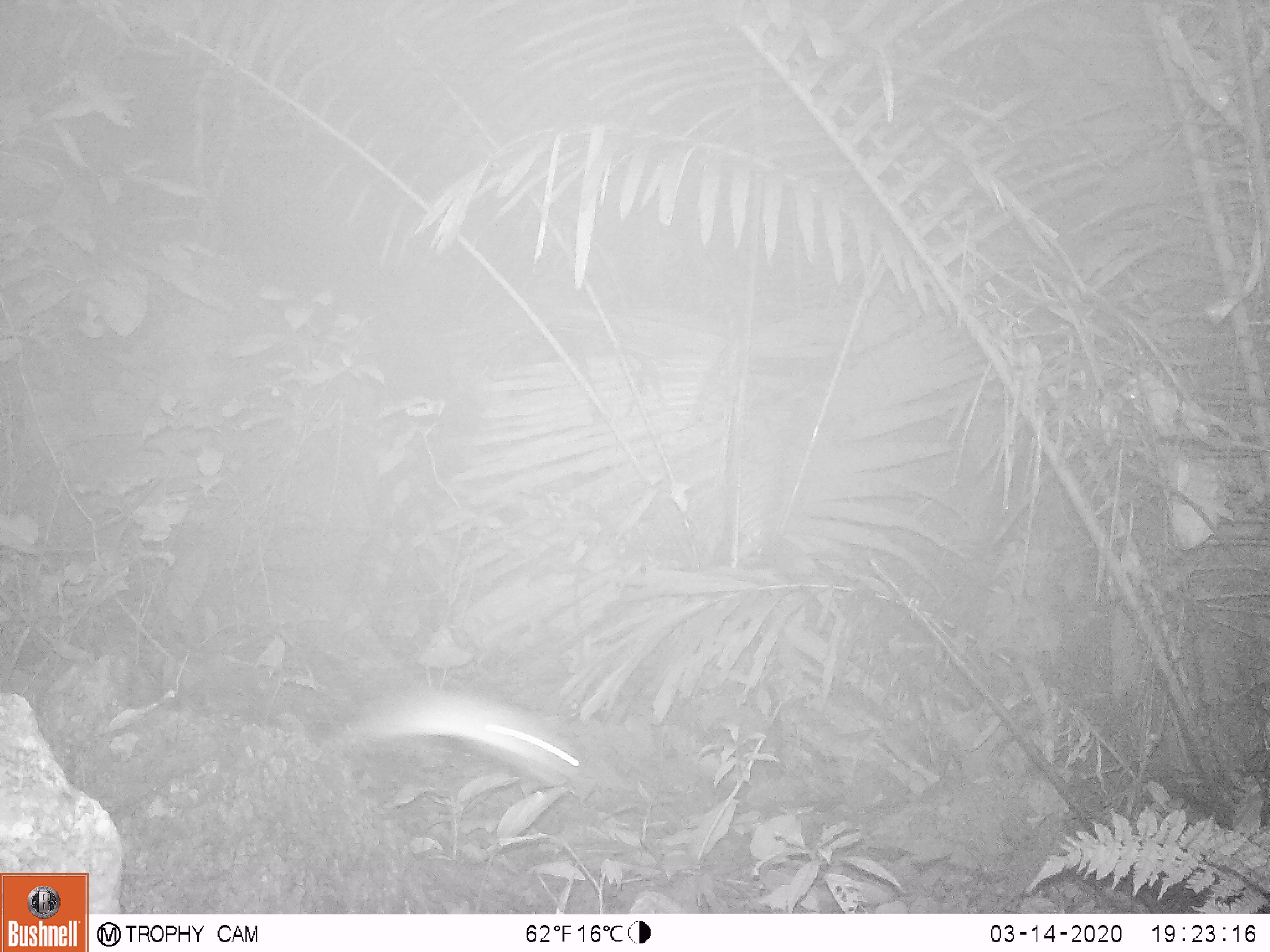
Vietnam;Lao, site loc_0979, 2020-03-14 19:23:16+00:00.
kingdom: Animalia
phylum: Chordata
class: Mammalia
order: Rodentia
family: Muridae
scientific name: Muridae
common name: old-world mice and rats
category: unidentified murid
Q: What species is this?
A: Unidentified murid (old-world mice and rats) (Muridae).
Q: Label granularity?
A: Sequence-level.